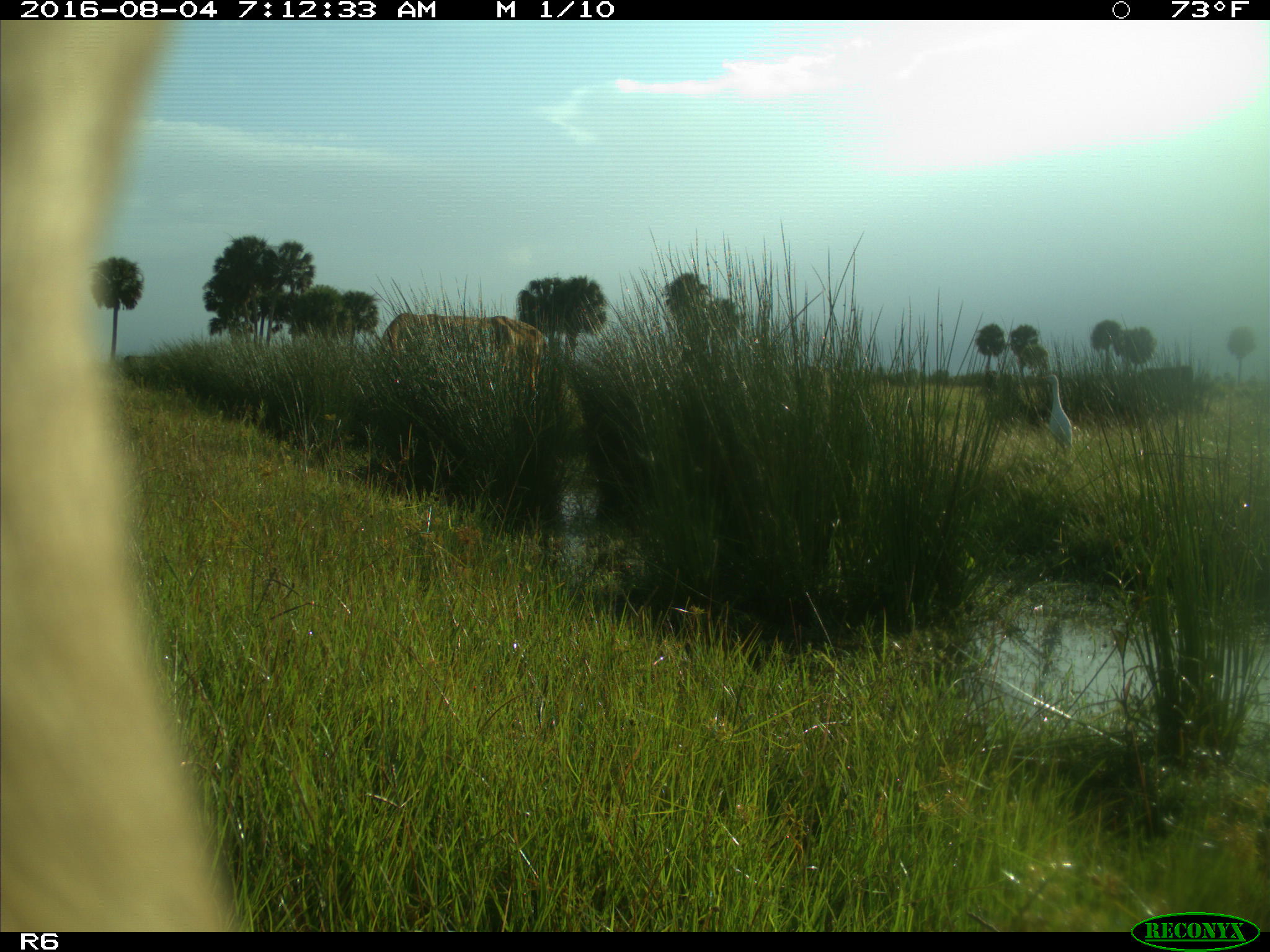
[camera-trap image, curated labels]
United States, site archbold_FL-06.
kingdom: Animalia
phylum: Chordata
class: Mammalia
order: Artiodactyla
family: Bovidae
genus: Bos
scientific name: Bos taurus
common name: domestic cow